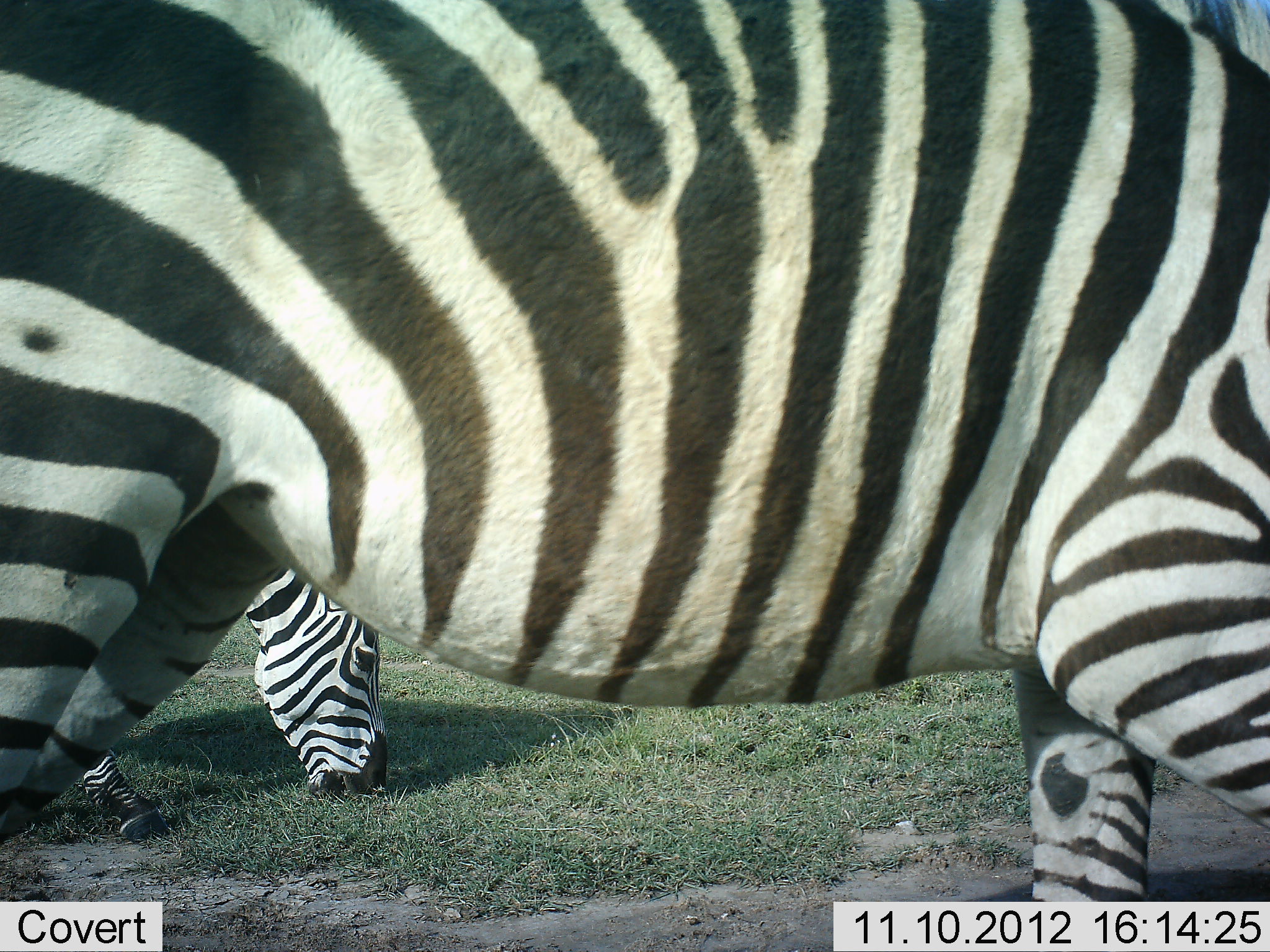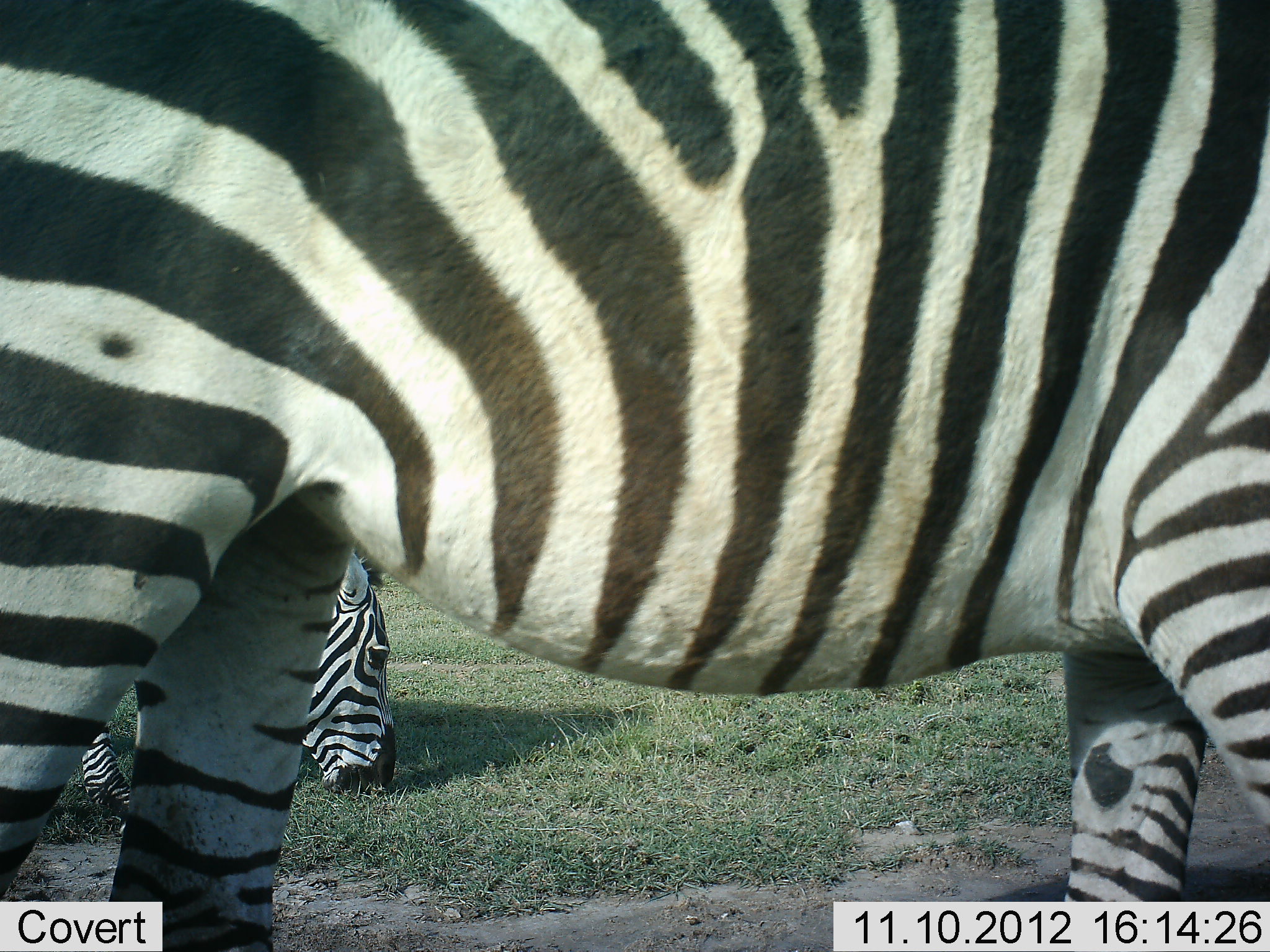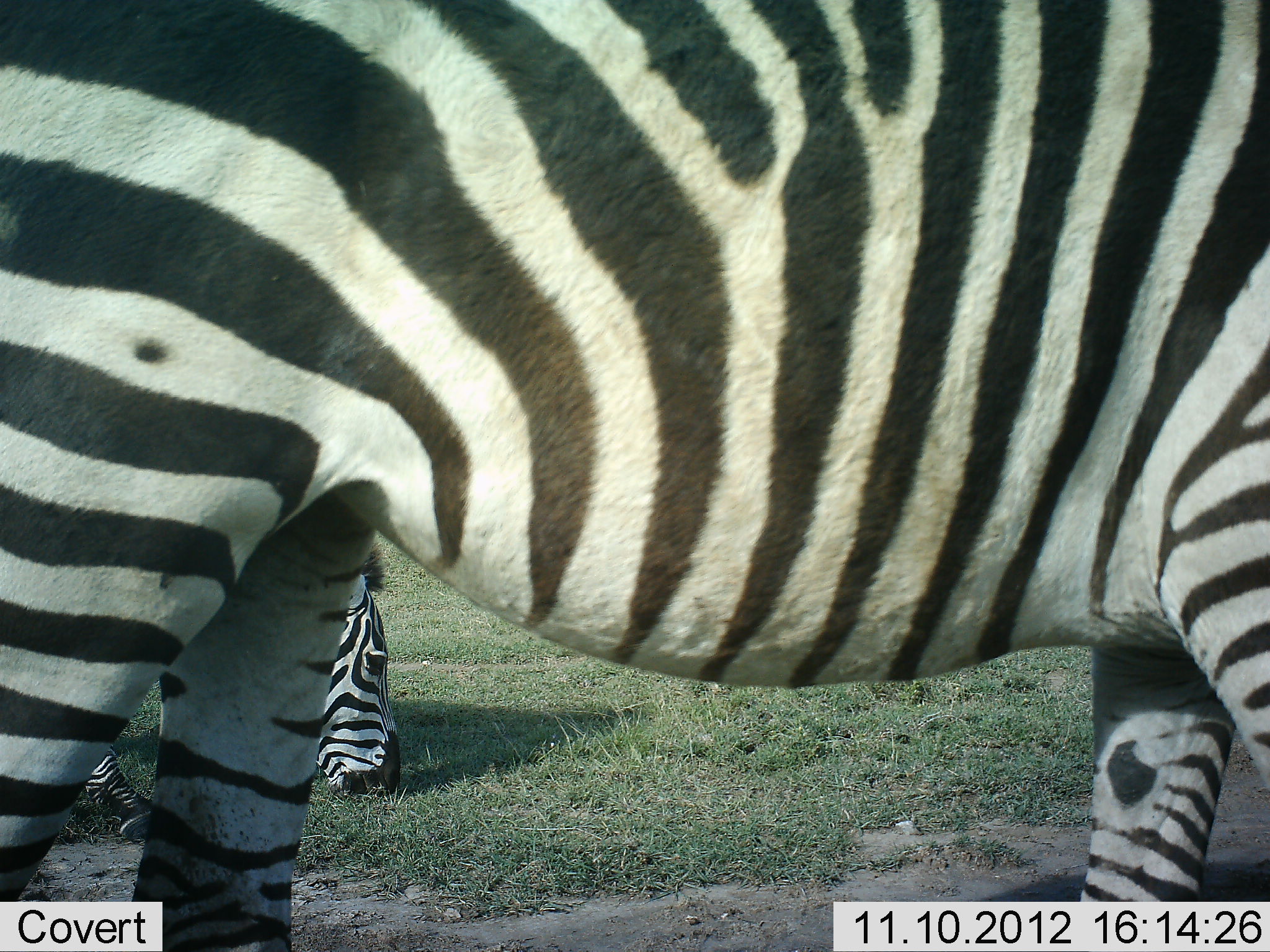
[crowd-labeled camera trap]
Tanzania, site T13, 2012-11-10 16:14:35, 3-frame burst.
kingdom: Animalia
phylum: Chordata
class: Mammalia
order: Perissodactyla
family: Equidae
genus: Equus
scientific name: Equus quagga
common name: plains zebra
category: zebra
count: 2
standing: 60%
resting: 10%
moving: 0%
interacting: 0%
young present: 0%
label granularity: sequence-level